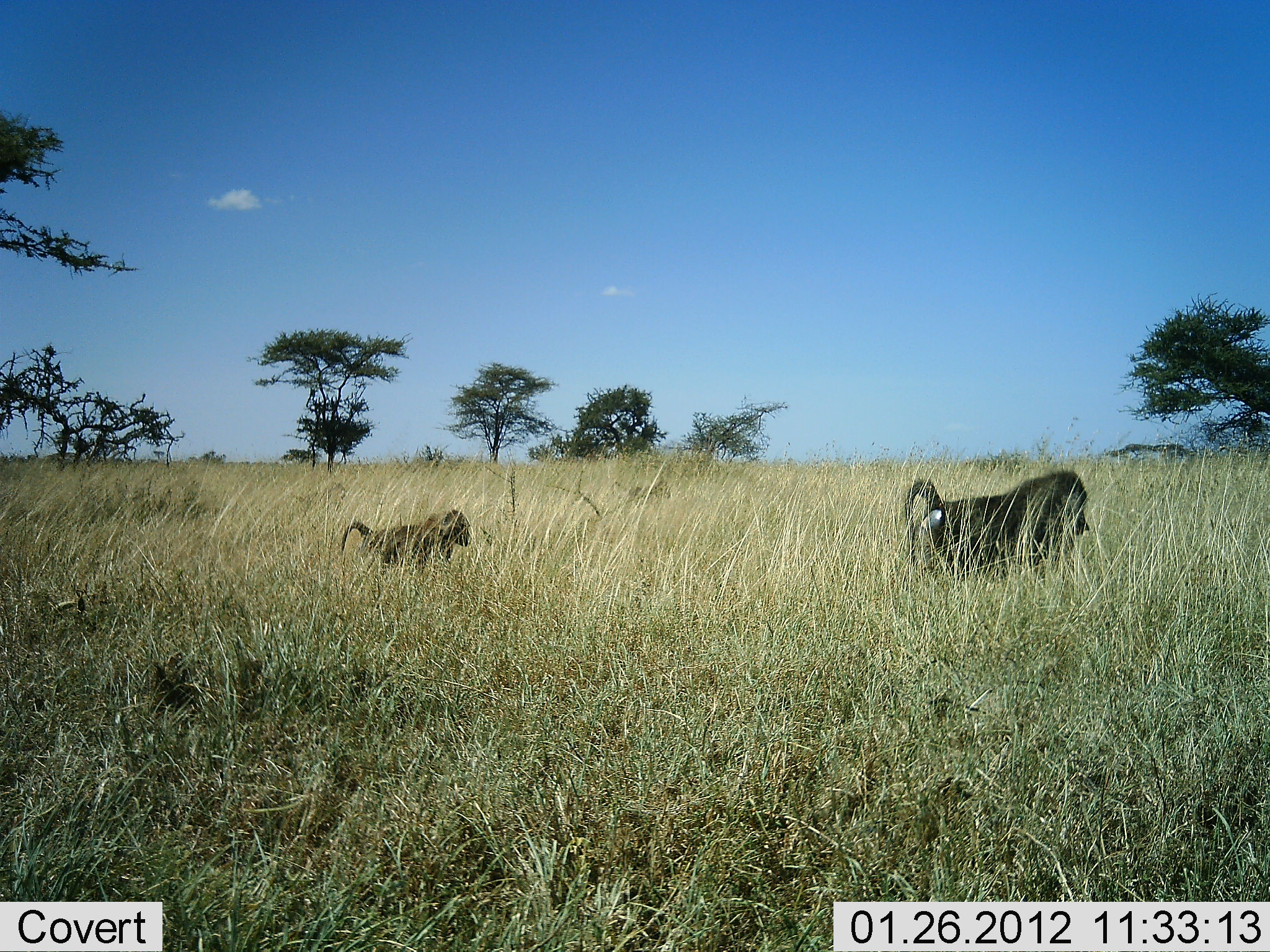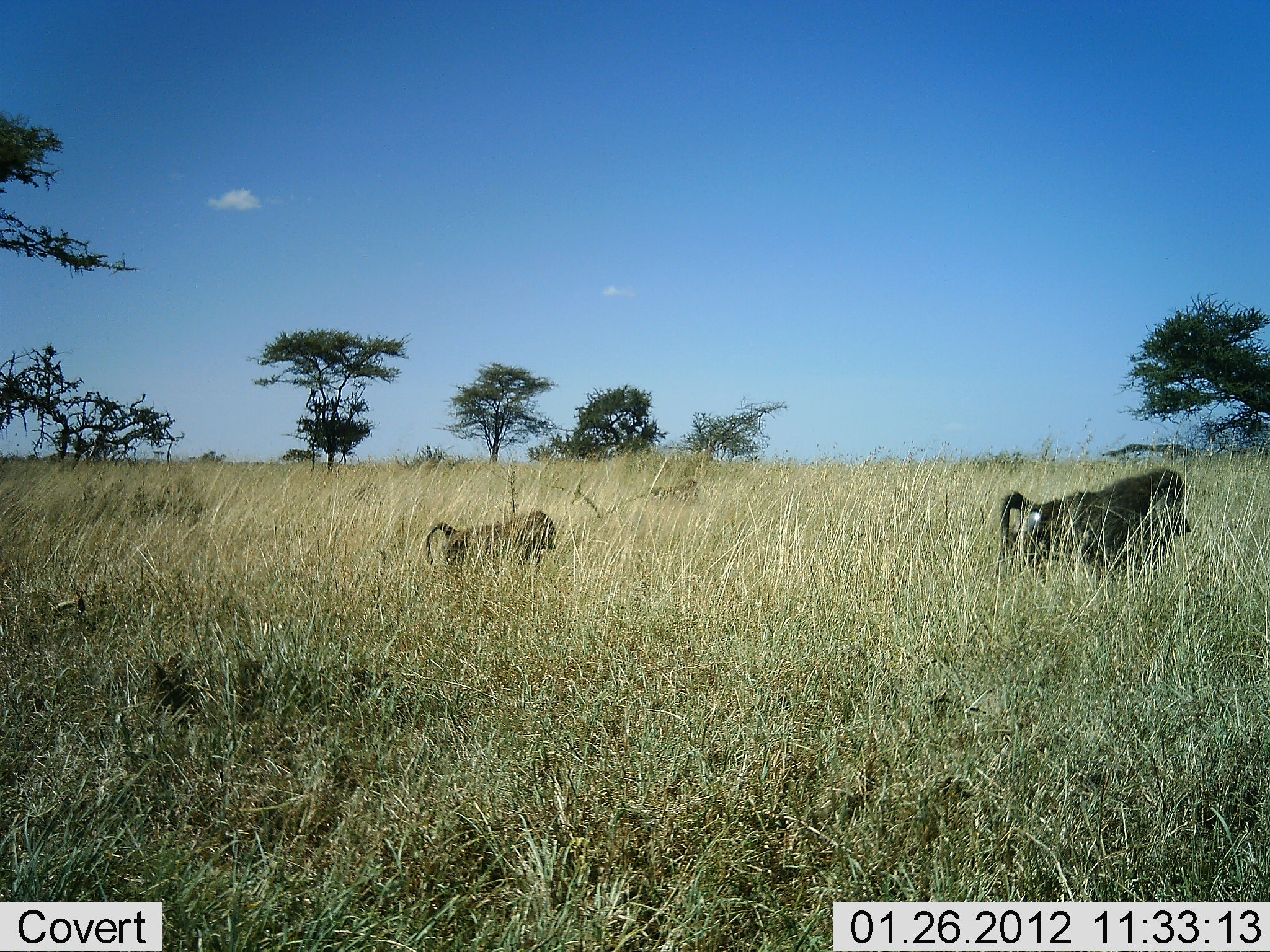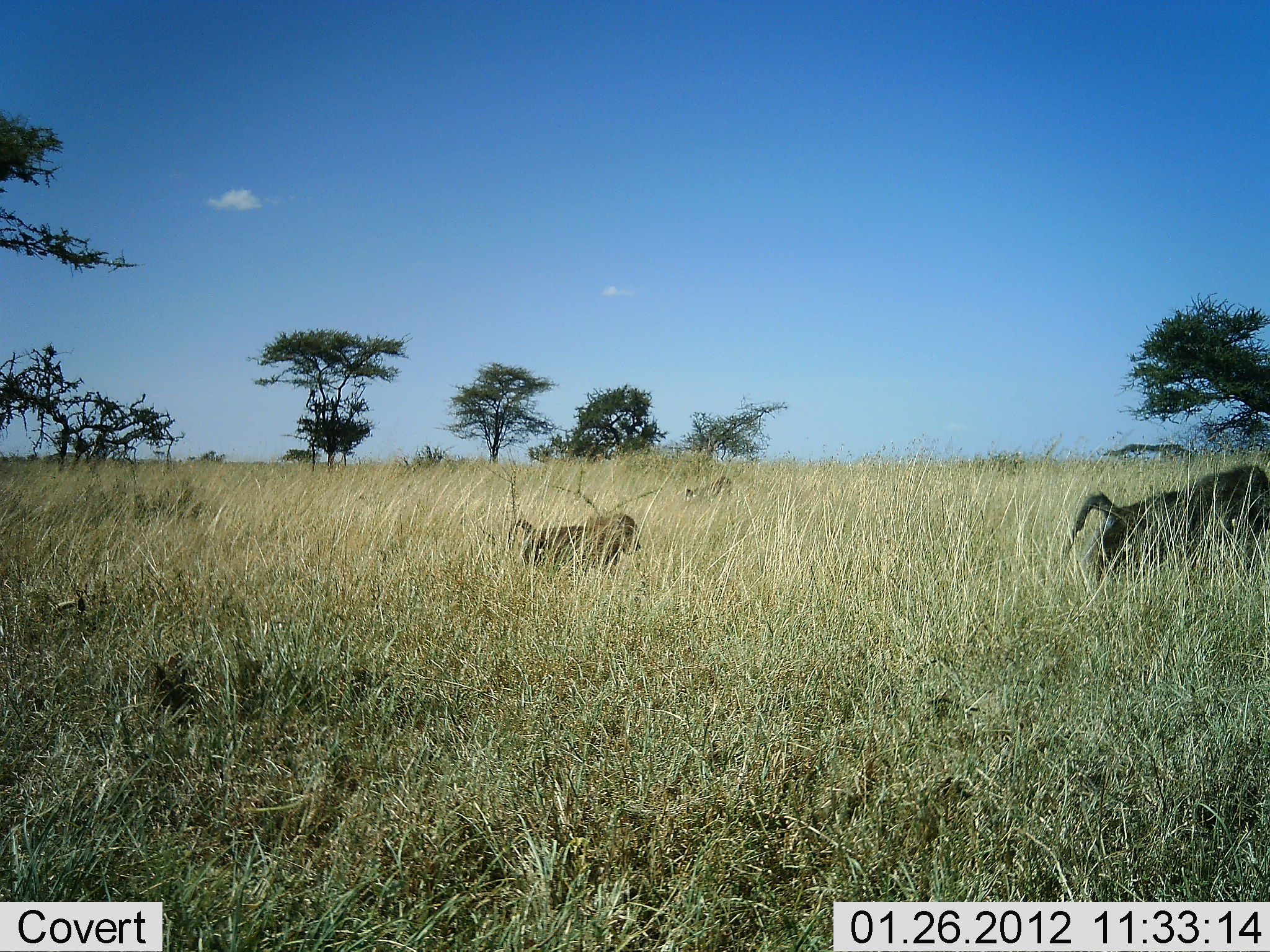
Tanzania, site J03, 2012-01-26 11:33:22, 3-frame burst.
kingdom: Animalia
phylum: Chordata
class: Mammalia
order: Primates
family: Cercopithecidae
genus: Papio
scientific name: Papio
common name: baboon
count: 3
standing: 0%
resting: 0%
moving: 100%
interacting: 0%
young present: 13%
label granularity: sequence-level